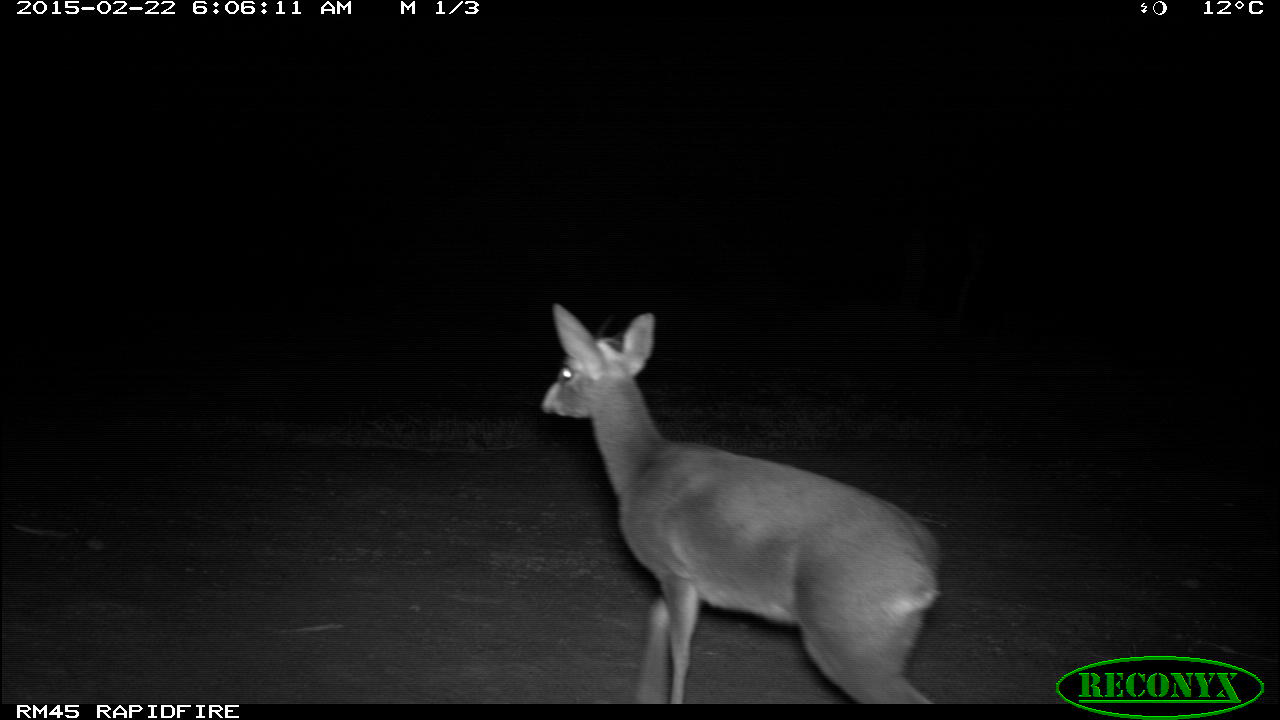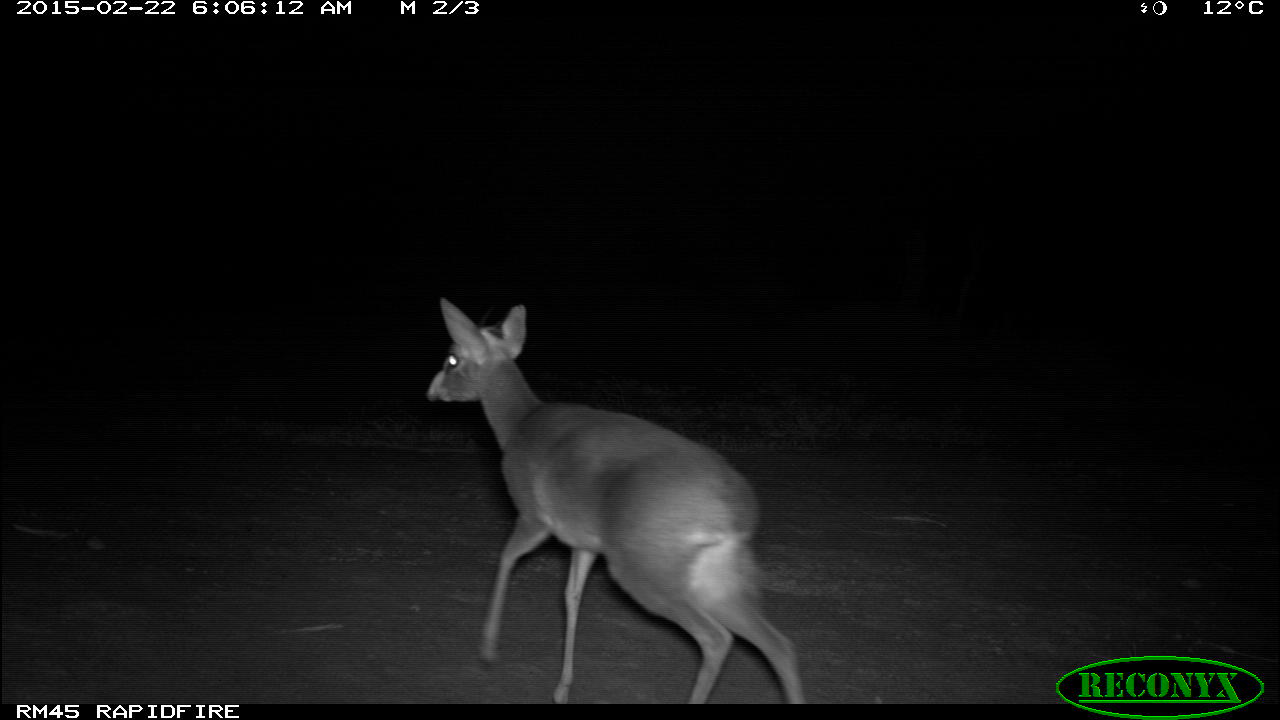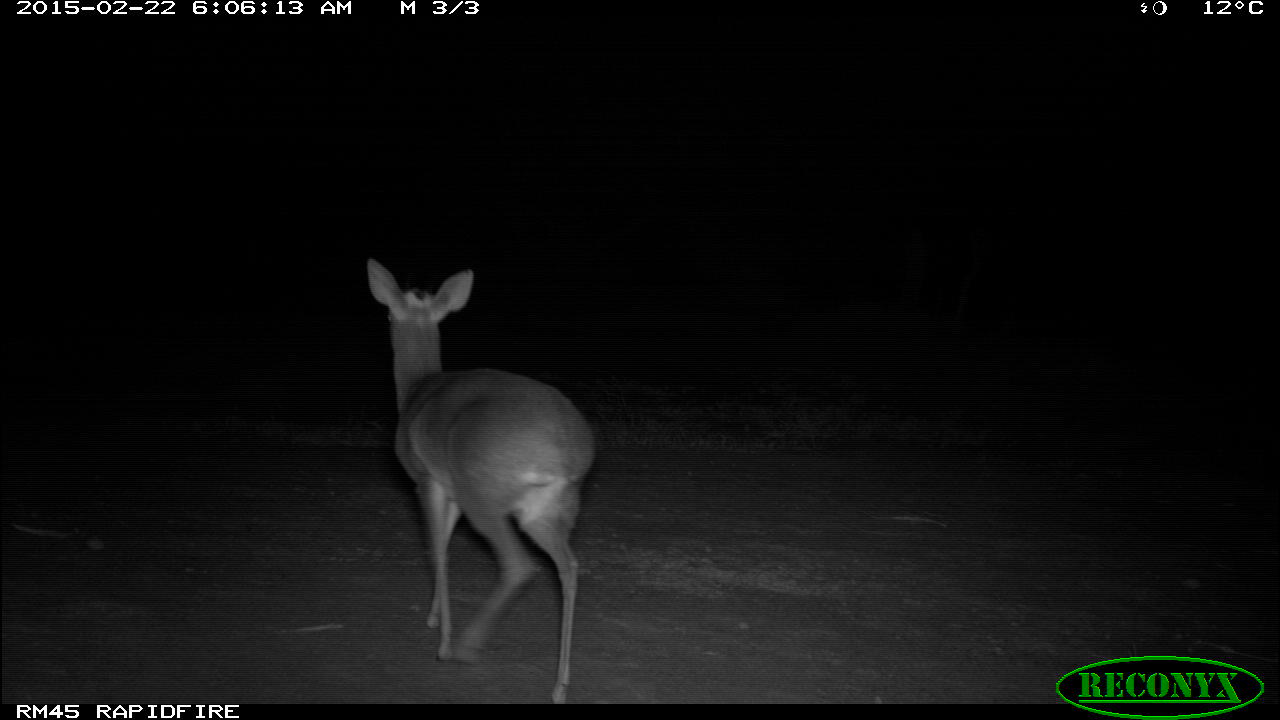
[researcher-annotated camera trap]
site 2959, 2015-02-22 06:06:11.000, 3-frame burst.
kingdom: Animalia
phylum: Chordata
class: Mammalia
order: Artiodactyla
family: Bovidae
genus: Madoqua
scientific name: Madoqua guentheri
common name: günther's dik-dik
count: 1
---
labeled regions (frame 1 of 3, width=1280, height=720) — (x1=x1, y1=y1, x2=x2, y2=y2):
madoqua guentheri: (x1=539, y1=304, x2=938, y2=704)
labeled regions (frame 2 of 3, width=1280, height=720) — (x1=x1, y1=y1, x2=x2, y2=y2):
madoqua guentheri: (x1=427, y1=299, x2=806, y2=703)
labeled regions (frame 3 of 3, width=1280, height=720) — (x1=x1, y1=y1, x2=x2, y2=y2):
madoqua guentheri: (x1=365, y1=259, x2=593, y2=704)